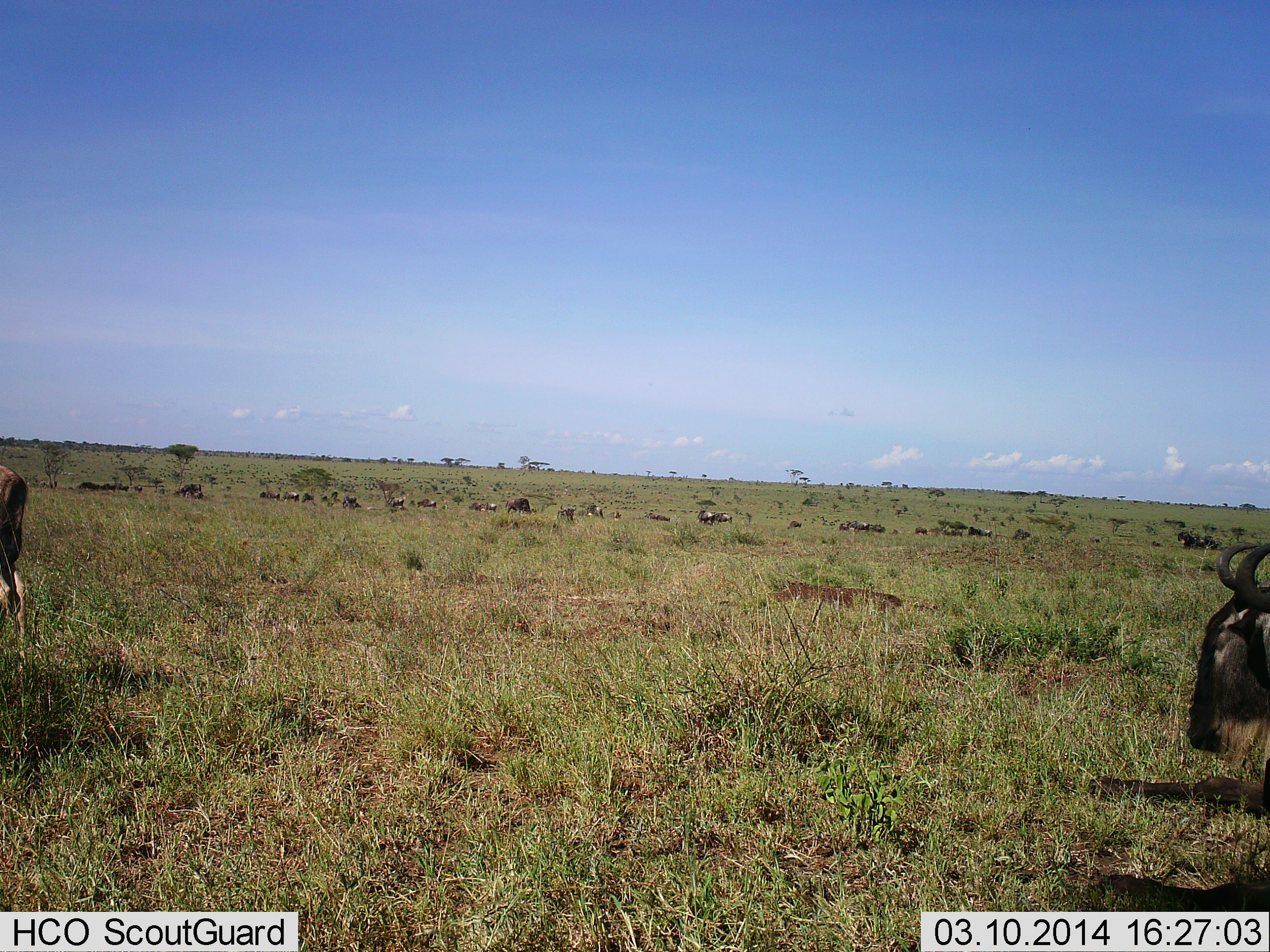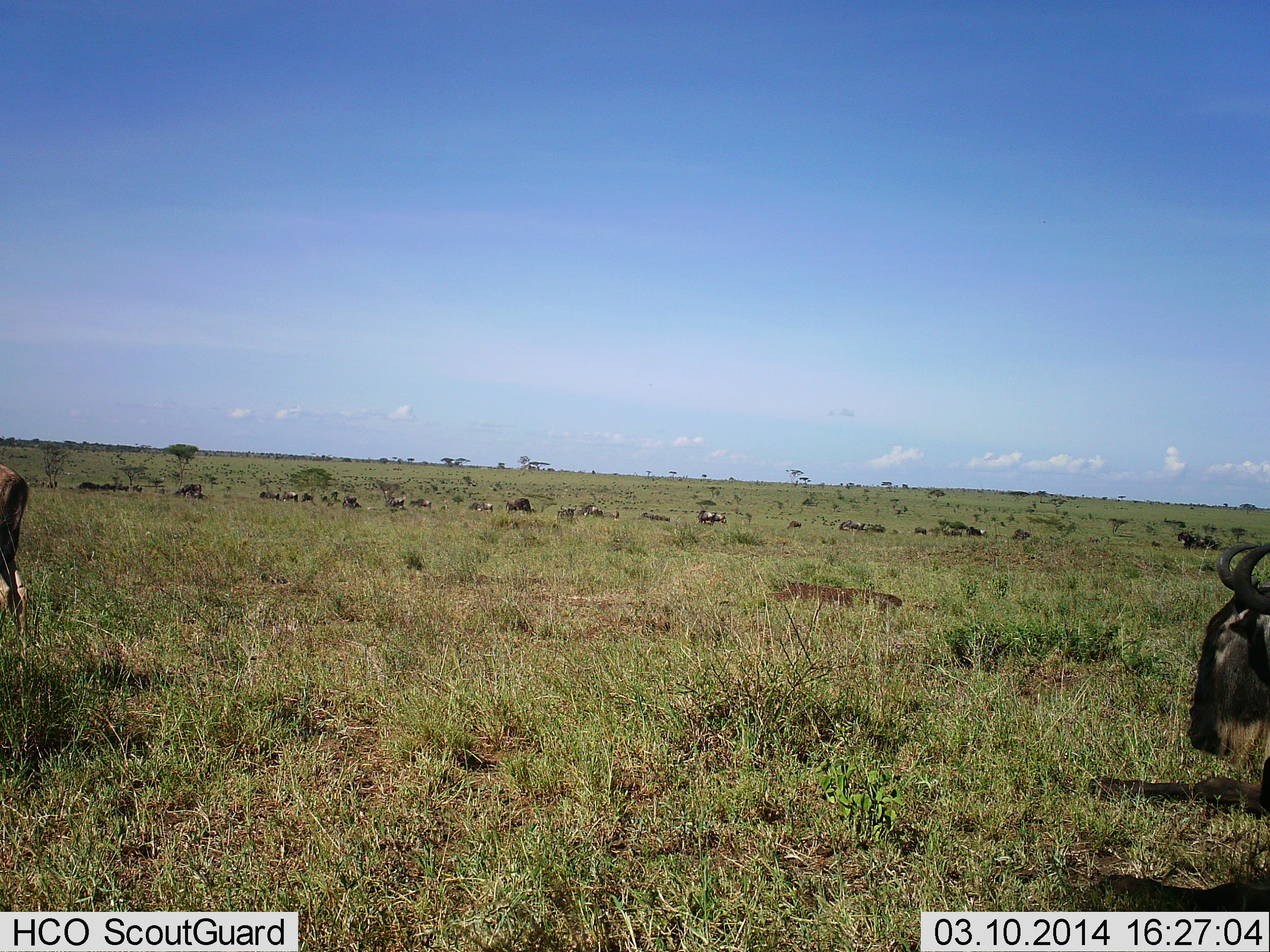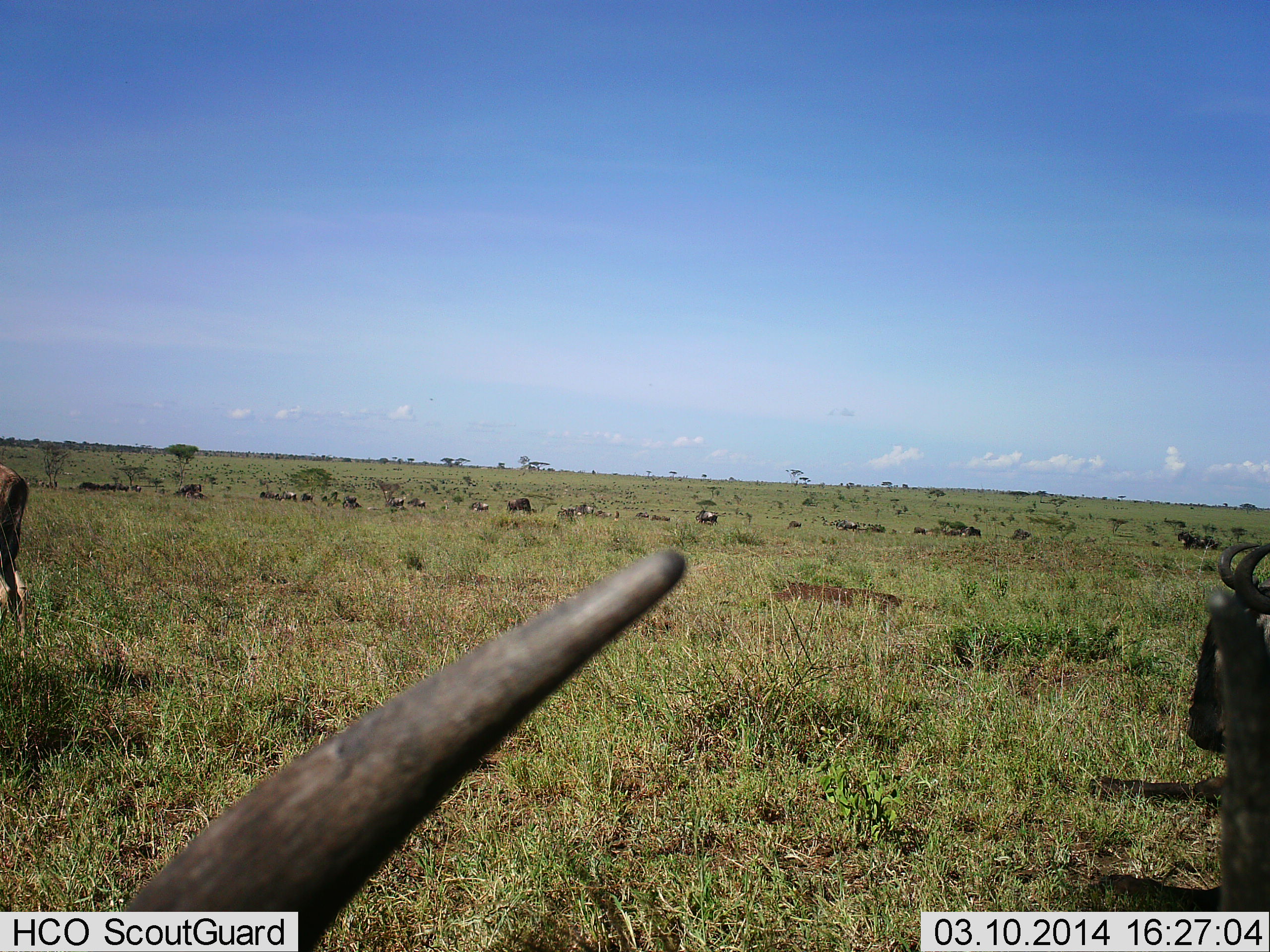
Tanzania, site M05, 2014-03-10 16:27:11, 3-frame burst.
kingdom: Animalia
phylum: Chordata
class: Mammalia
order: Artiodactyla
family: Bovidae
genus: Connochaetes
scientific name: Connochaetes taurinus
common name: blue wildebeest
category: wildebeest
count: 11-50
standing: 80%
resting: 10%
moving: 30%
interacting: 0%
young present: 0%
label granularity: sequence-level